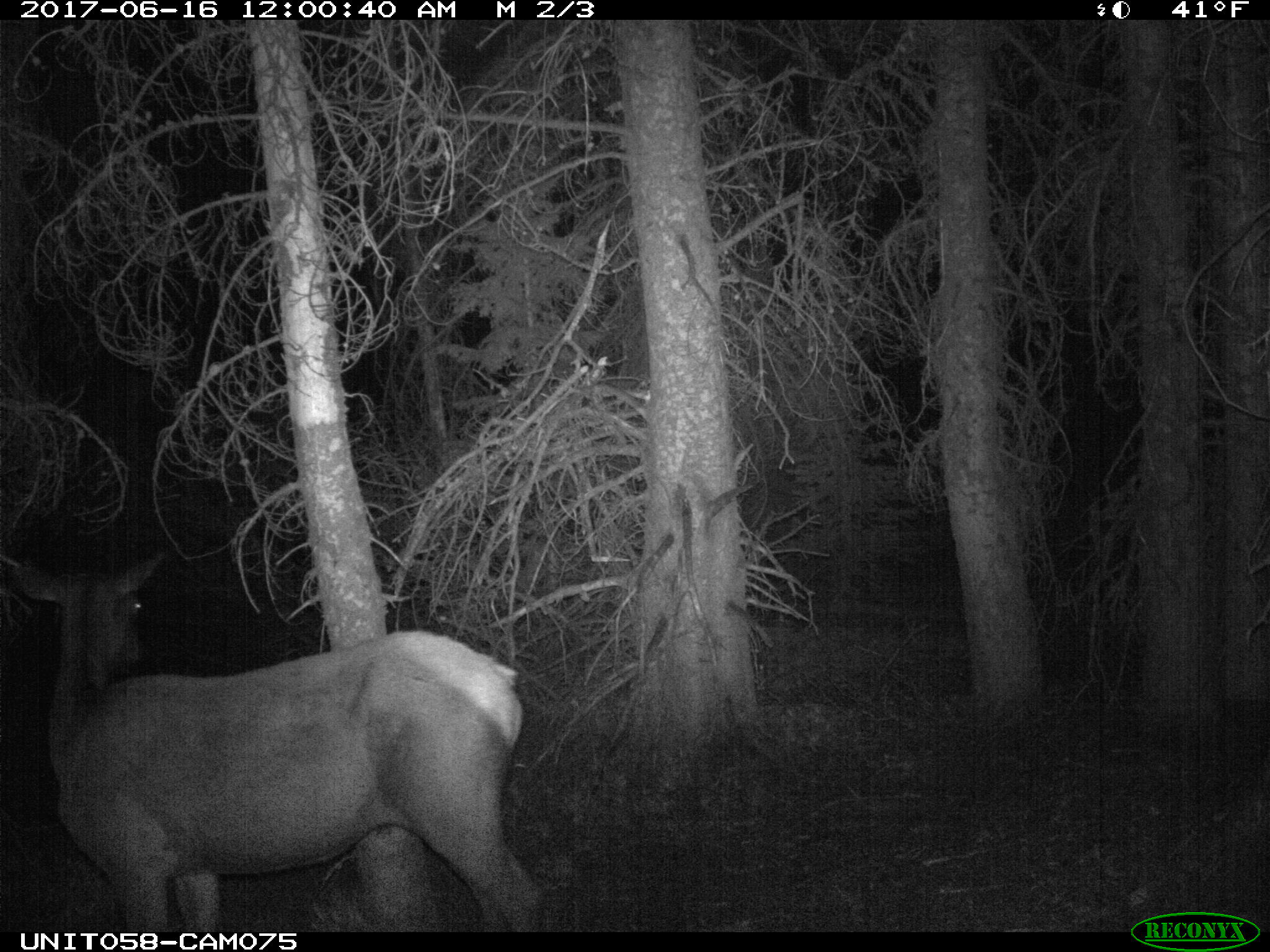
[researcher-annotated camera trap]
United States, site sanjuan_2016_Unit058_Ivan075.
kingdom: Animalia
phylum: Chordata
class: Mammalia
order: Artiodactyla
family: Cervidae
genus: Cervus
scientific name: Cervus elaphus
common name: red deer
Cervus elaphus (red deer).